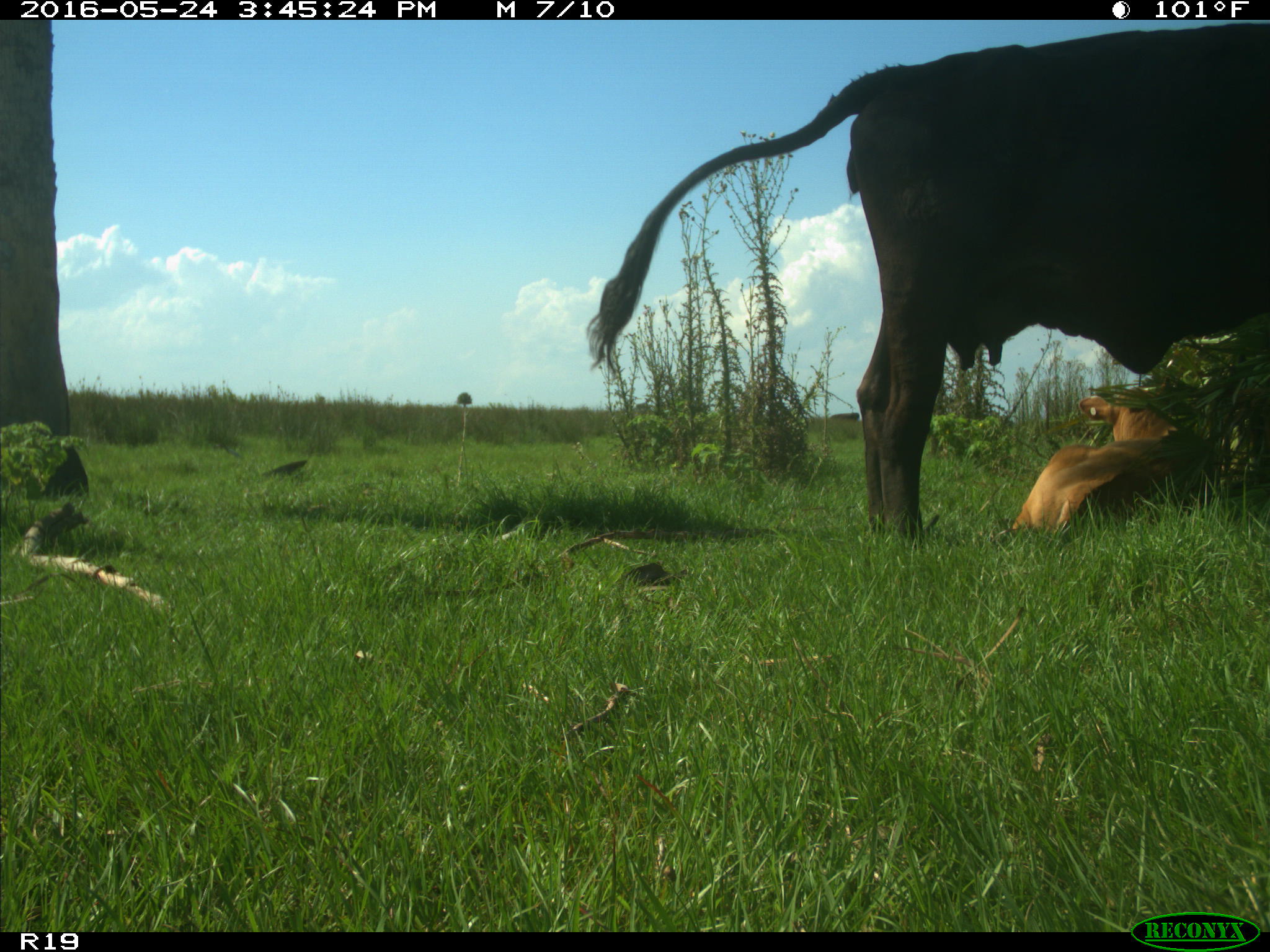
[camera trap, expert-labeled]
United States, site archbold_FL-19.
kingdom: Animalia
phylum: Chordata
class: Mammalia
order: Artiodactyla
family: Bovidae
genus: Bos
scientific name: Bos taurus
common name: domestic cow